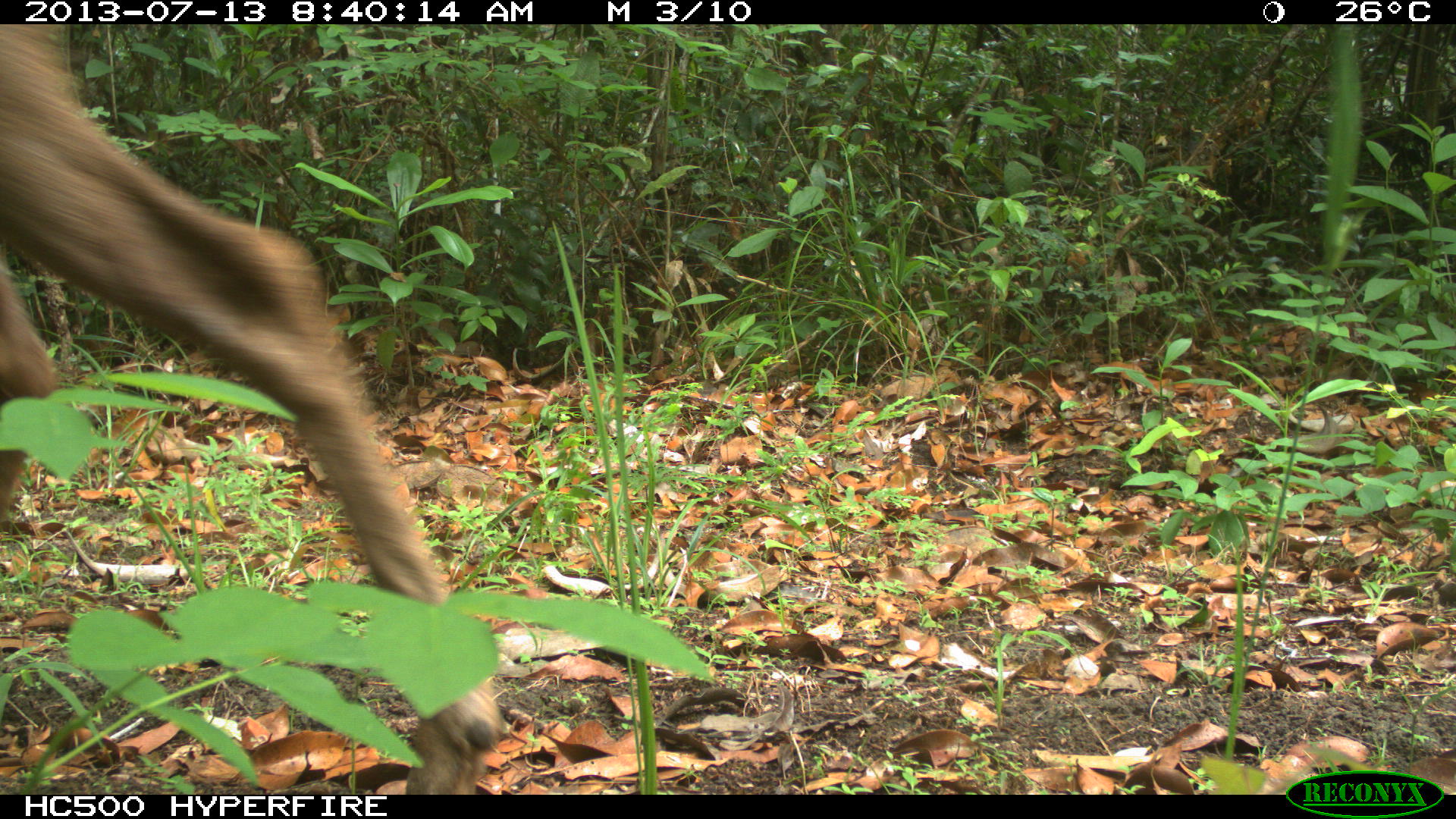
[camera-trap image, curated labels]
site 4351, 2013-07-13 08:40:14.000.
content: unidentified animal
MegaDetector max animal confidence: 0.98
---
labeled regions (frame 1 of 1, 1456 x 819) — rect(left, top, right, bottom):
unknown: rect(0, 25, 507, 793)